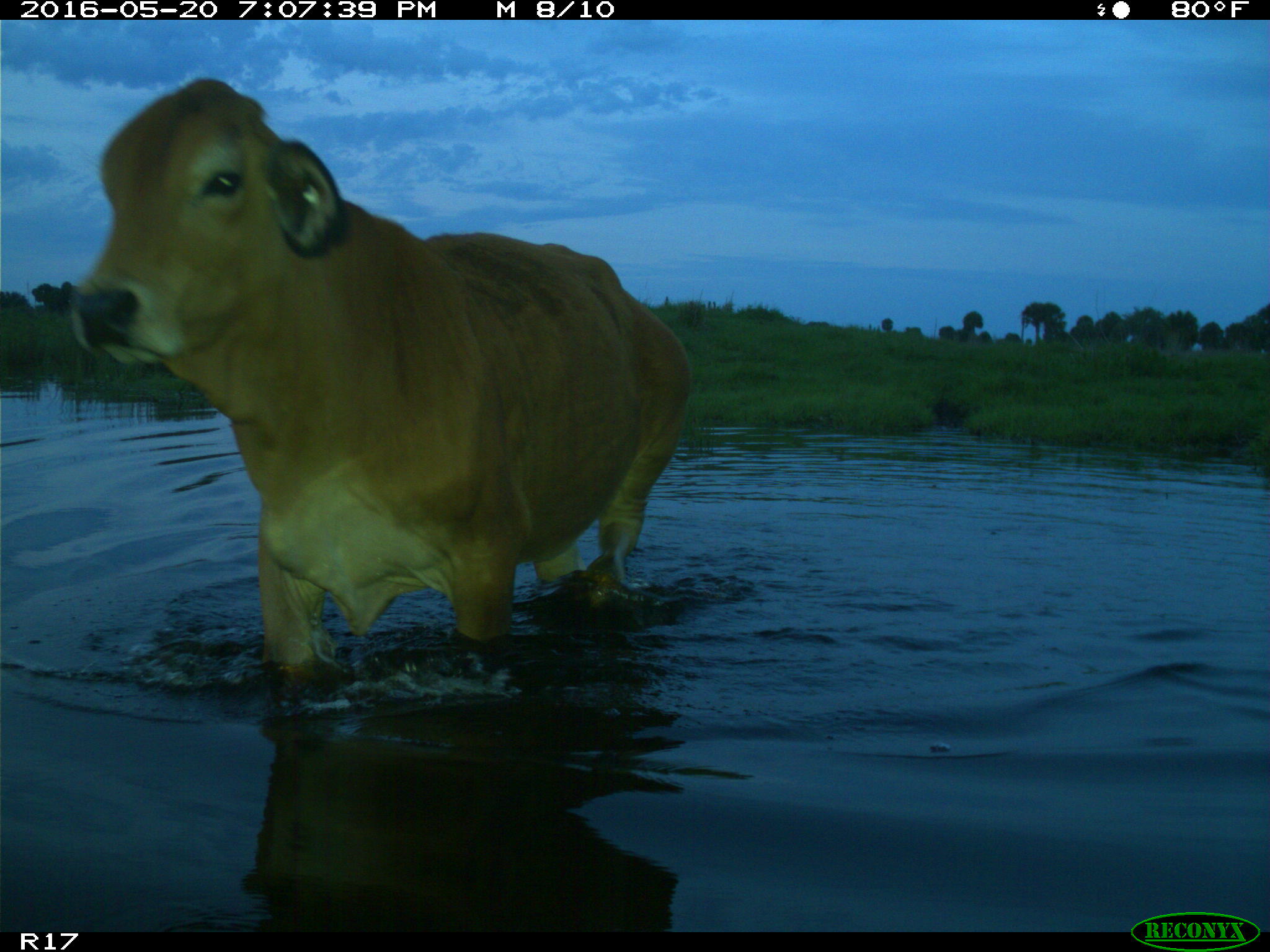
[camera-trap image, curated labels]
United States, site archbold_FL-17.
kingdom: Animalia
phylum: Chordata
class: Mammalia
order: Artiodactyla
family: Bovidae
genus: Bos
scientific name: Bos taurus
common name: domestic cow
Bos taurus (domestic cow).